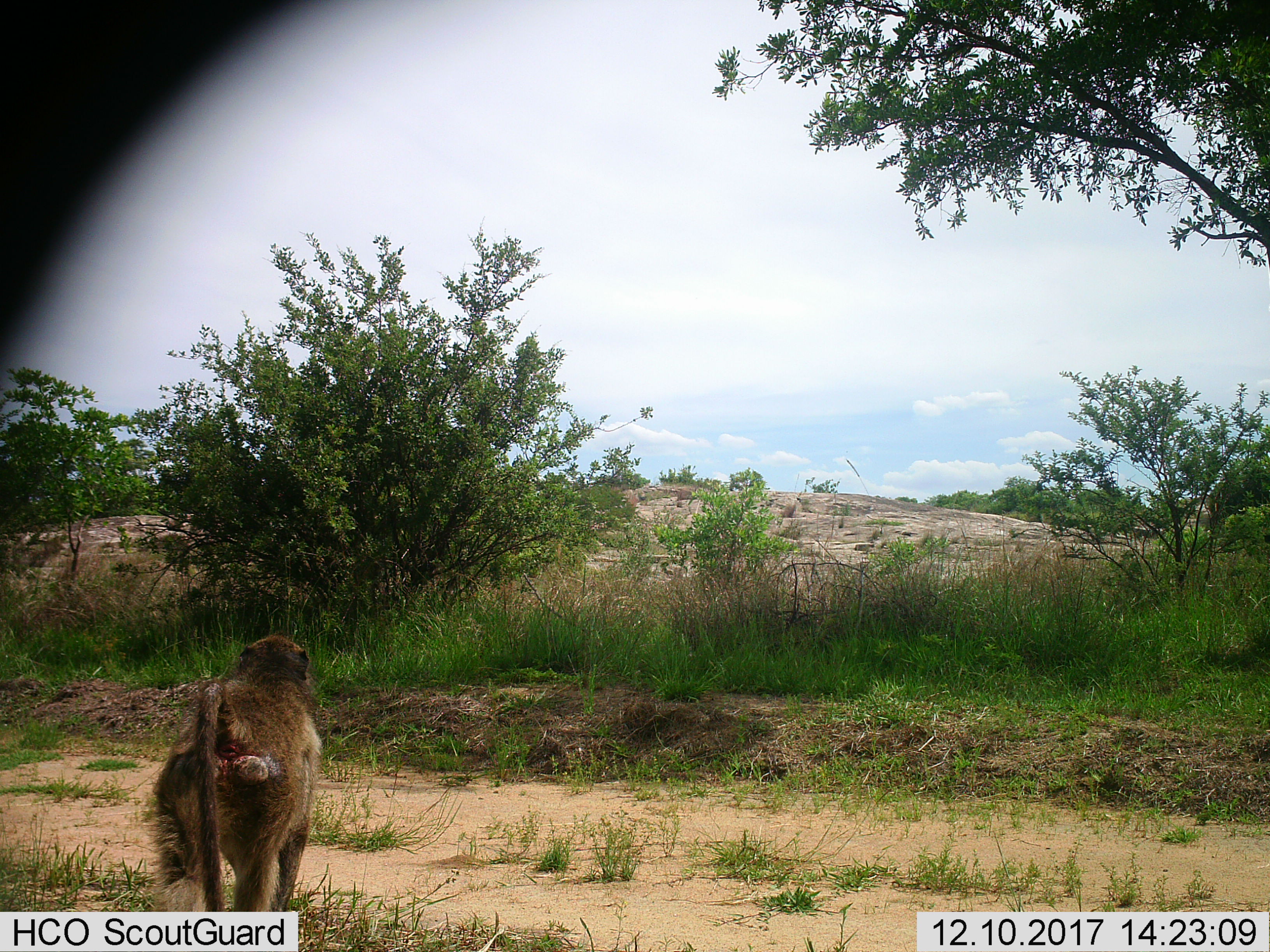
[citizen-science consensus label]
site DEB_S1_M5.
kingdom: Animalia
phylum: Chordata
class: Mammalia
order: Primates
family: Cercopithecidae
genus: Papio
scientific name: Papio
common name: baboon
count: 1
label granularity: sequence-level